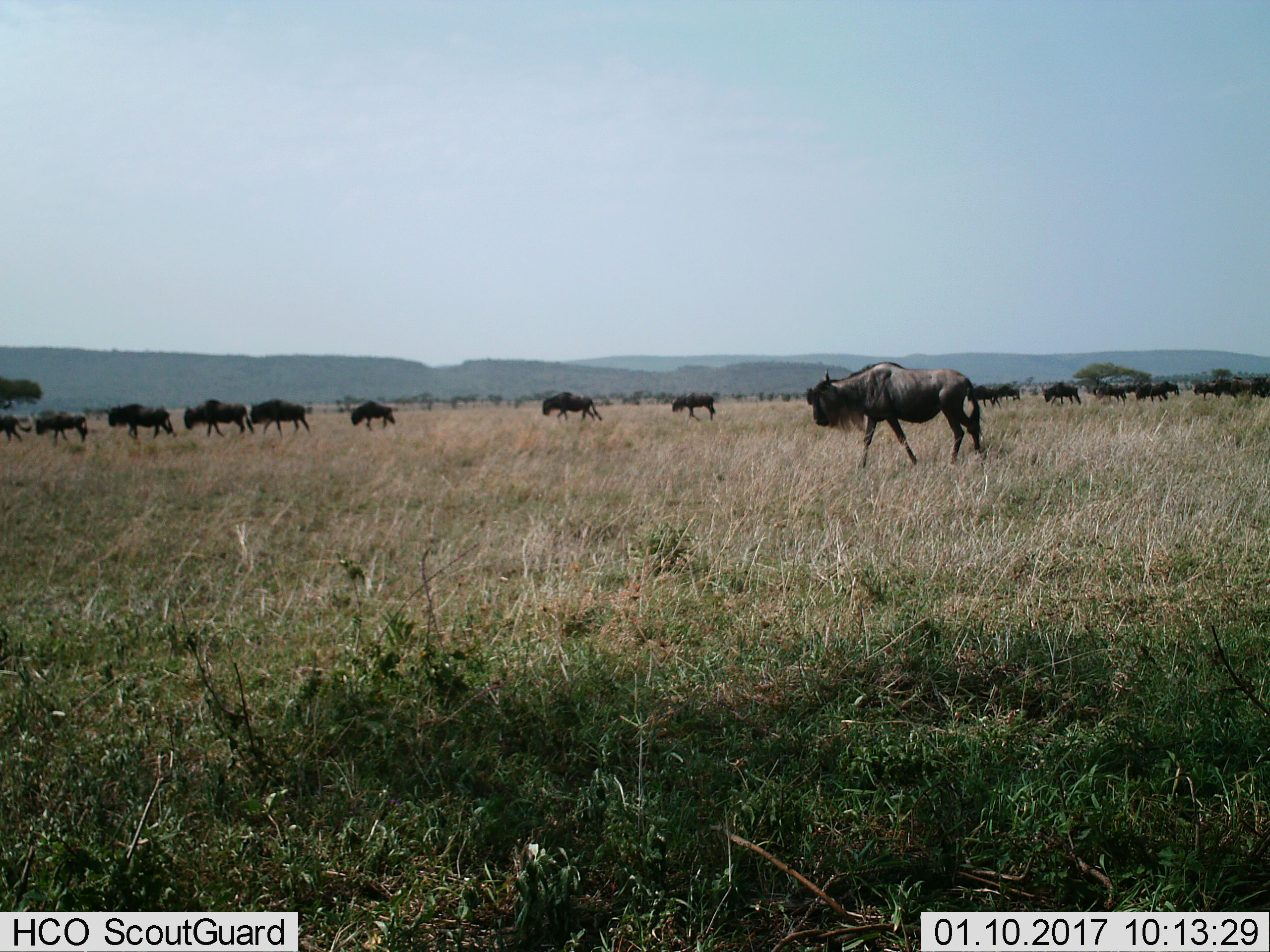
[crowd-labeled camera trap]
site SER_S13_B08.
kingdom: Animalia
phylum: Chordata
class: Mammalia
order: Artiodactyla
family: Bovidae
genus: Connochaetes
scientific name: Connochaetes taurinus taurinus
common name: blue wildebeest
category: wildebeestblue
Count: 11-50.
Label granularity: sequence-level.